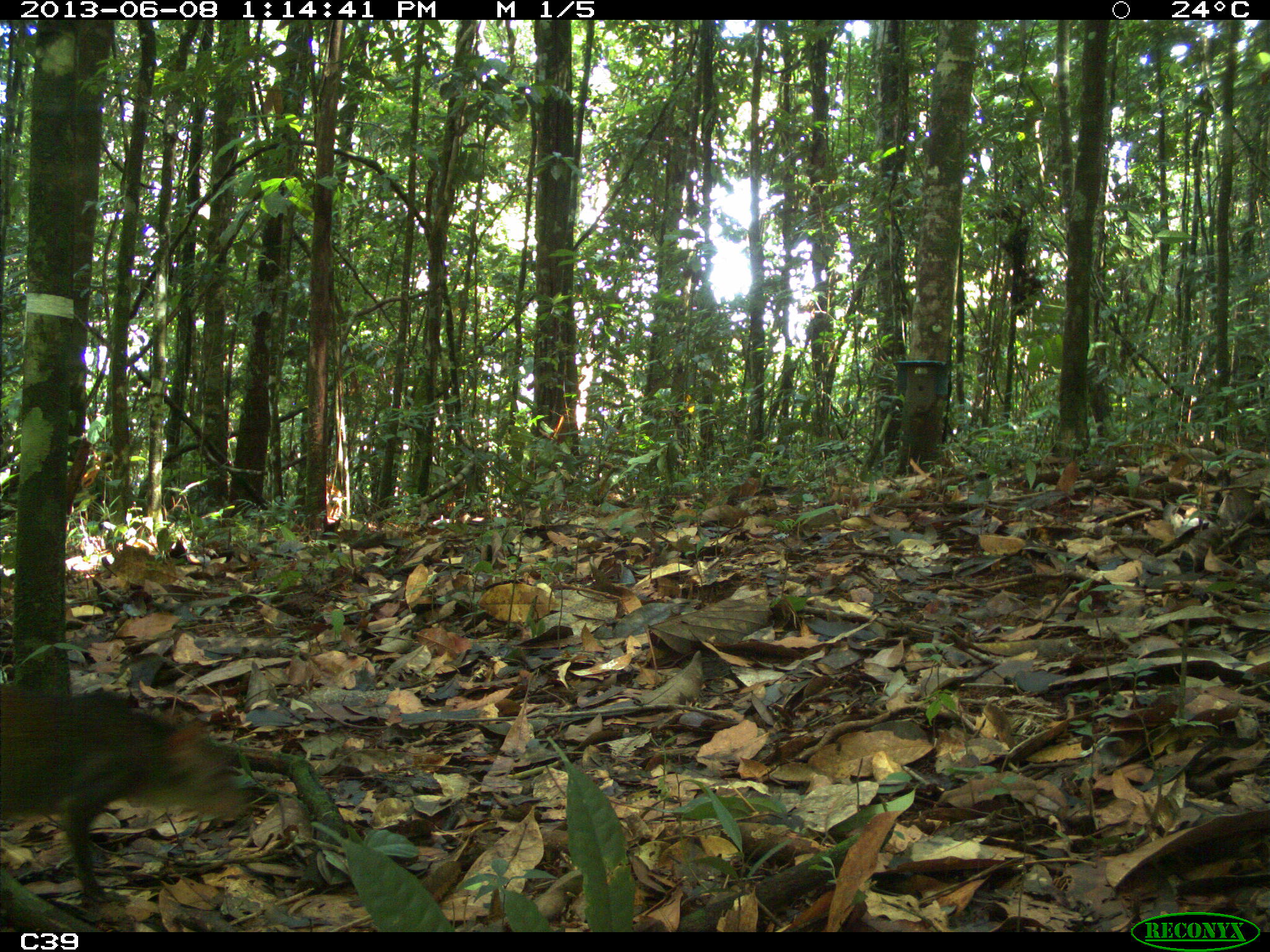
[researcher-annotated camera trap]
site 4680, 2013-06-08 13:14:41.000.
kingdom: Animalia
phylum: Chordata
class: Mammalia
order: Rodentia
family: Dasyproctidae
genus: Myoprocta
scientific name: Myoprocta pratti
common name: green acouchi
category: myoprocta pratii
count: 1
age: adult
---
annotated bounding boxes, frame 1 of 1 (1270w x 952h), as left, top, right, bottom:
myoprocta pratii: 0, 690, 244, 909